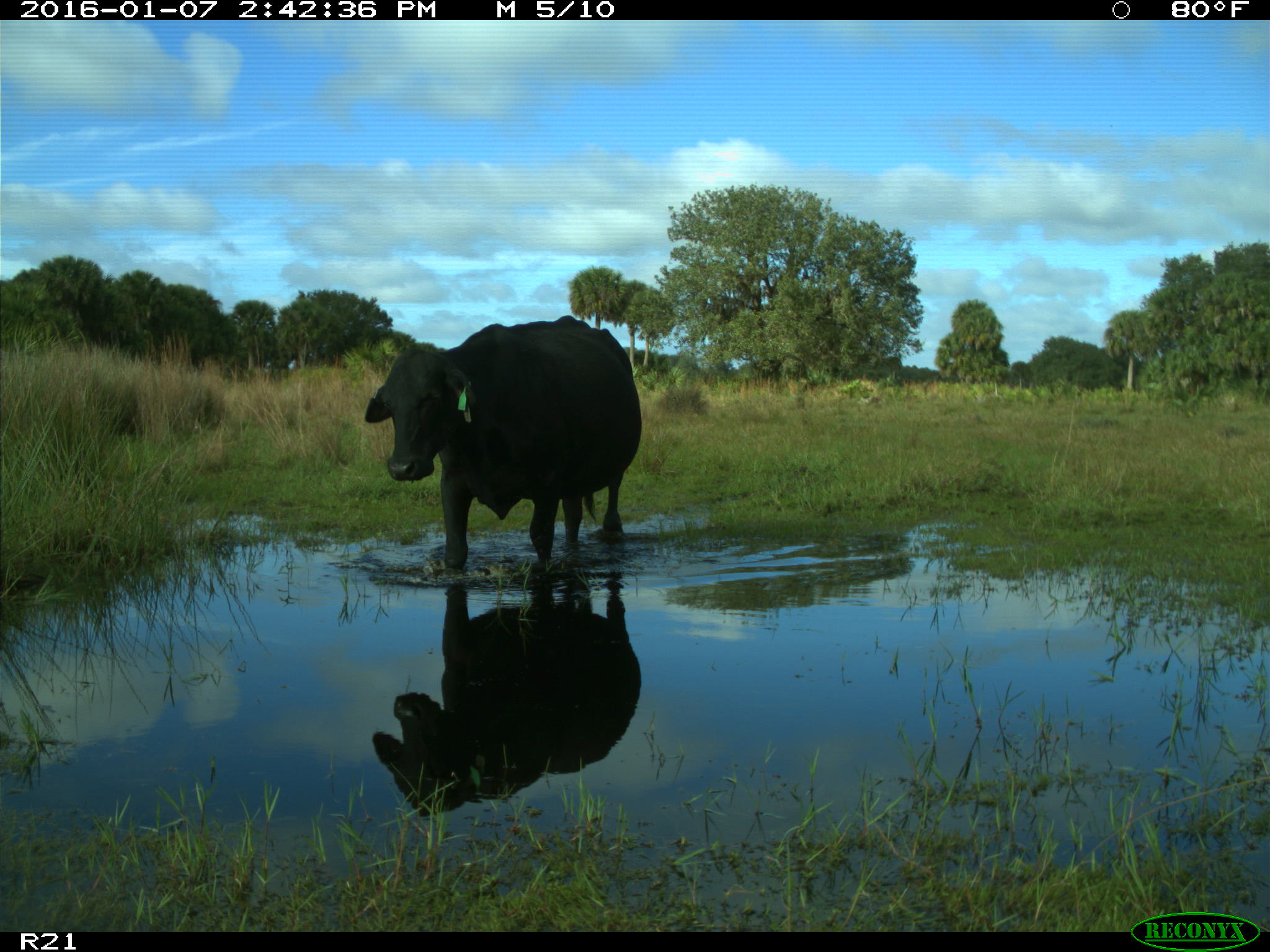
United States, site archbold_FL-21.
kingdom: Animalia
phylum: Chordata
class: Mammalia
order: Artiodactyla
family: Bovidae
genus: Bos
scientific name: Bos taurus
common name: domestic cow